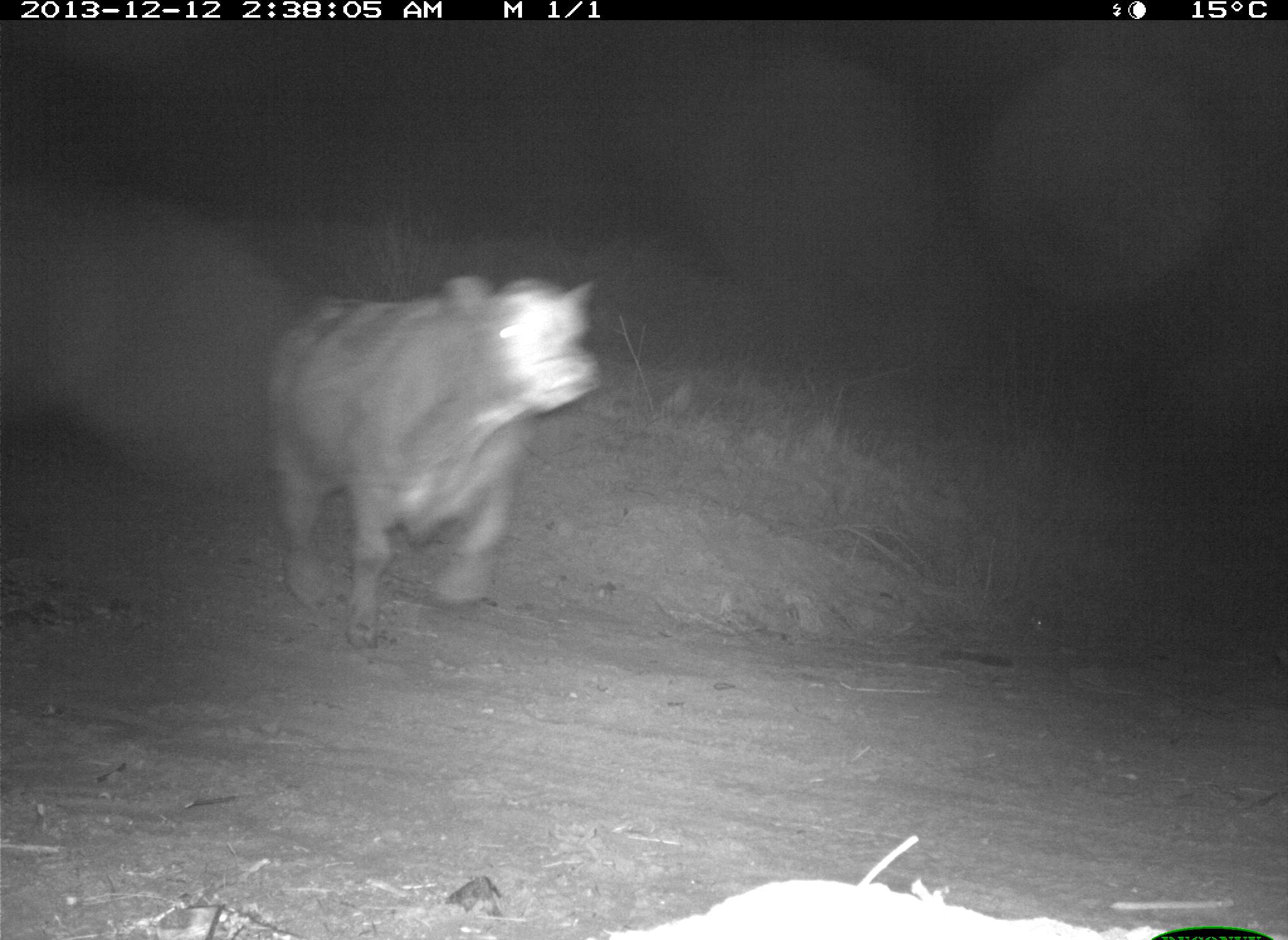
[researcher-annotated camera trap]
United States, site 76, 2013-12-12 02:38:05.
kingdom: Animalia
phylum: Chordata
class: Mammalia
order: Artiodactyla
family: Bovidae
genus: Bos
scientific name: Bos taurus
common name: cow